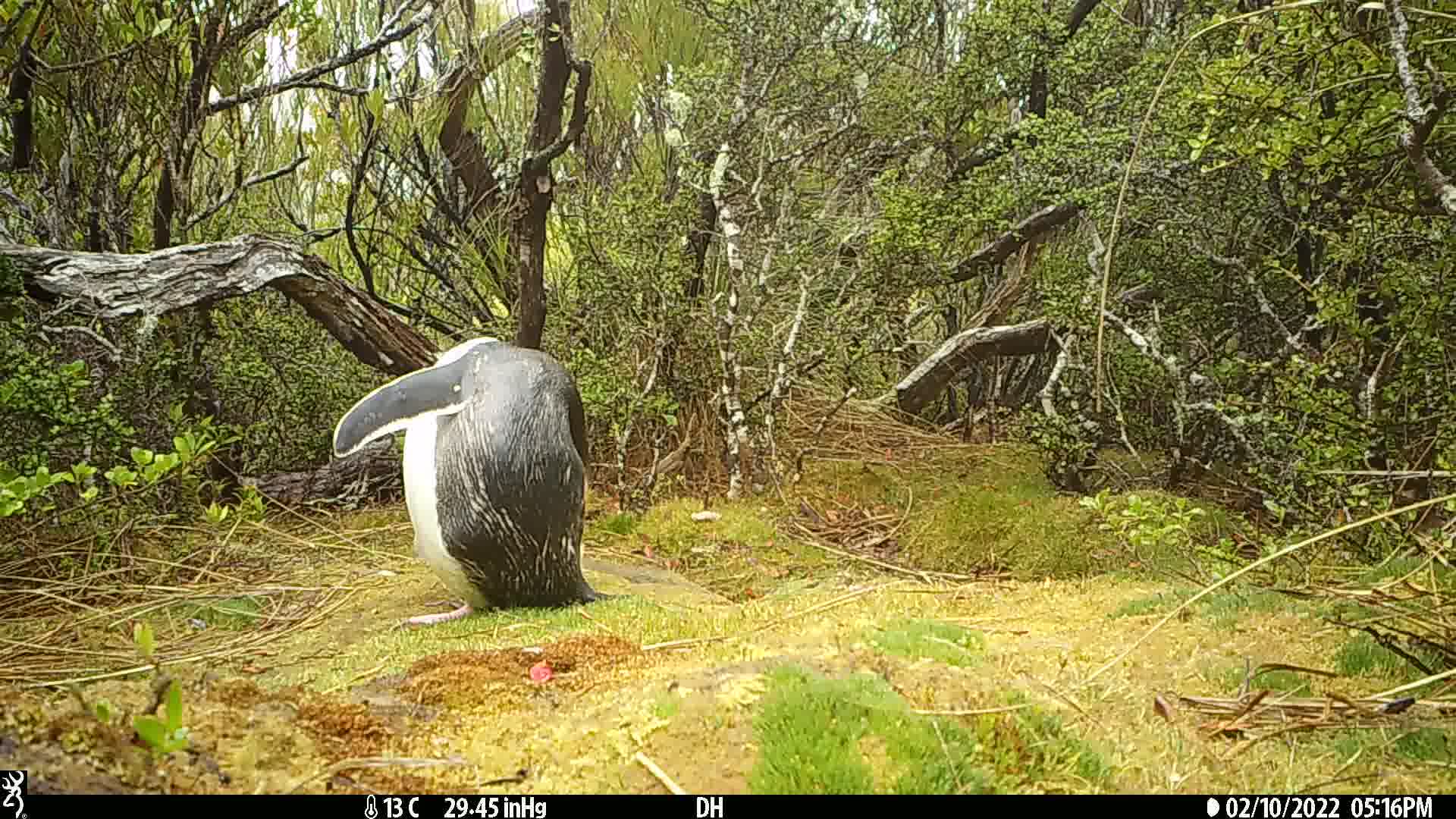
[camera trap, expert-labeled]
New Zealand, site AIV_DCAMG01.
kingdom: Animalia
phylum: Chordata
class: Aves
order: Sphenisciformes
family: Spheniscidae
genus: Megadyptes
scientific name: Megadyptes antipodes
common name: yellow-eyed penguin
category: yellow eyed penguin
Yellow eyed penguin (yellow-eyed penguin) (Megadyptes antipodes).